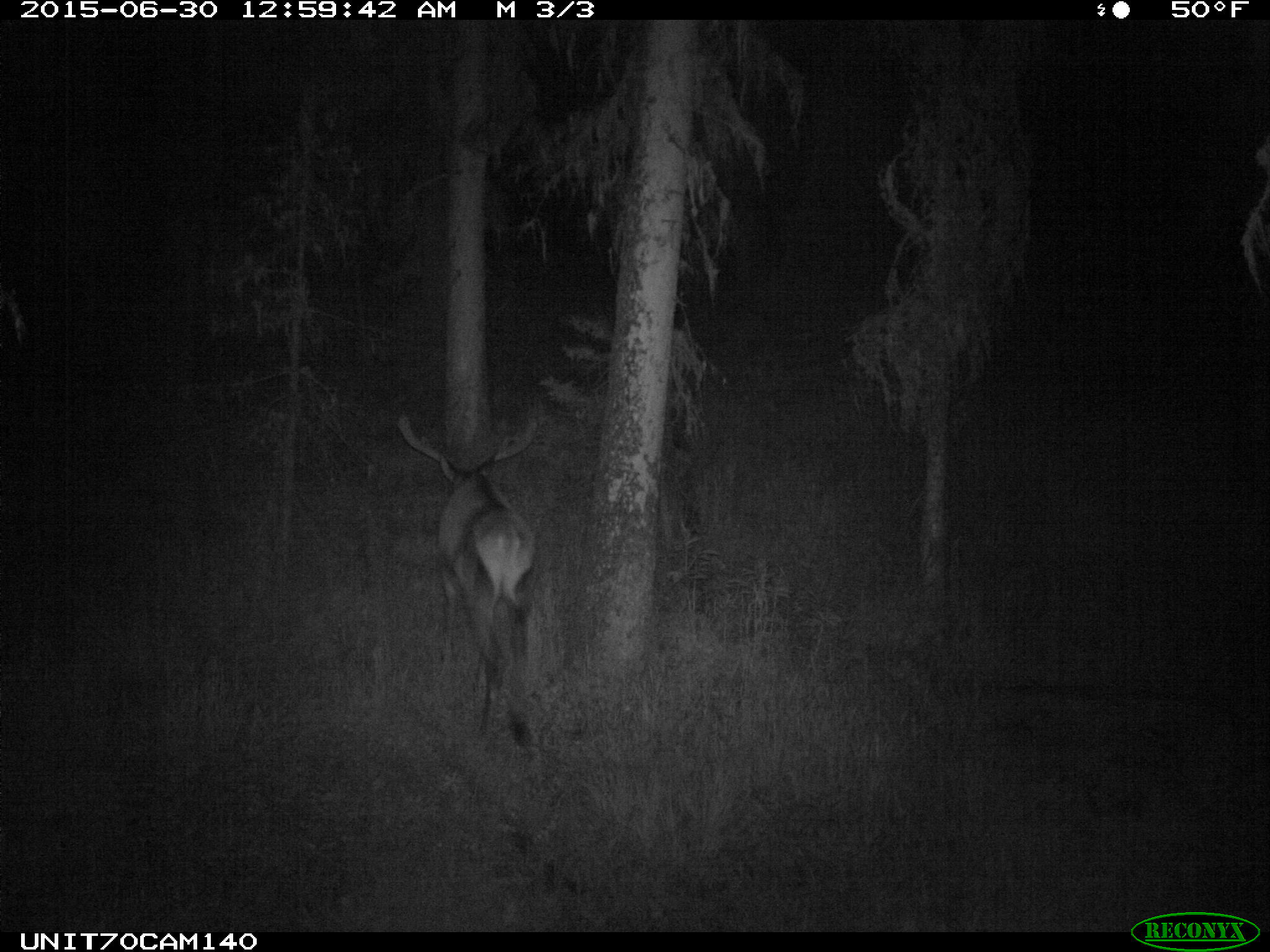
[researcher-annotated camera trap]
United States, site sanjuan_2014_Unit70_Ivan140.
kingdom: Animalia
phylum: Chordata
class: Mammalia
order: Artiodactyla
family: Cervidae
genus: Cervus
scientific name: Cervus elaphus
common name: red deer